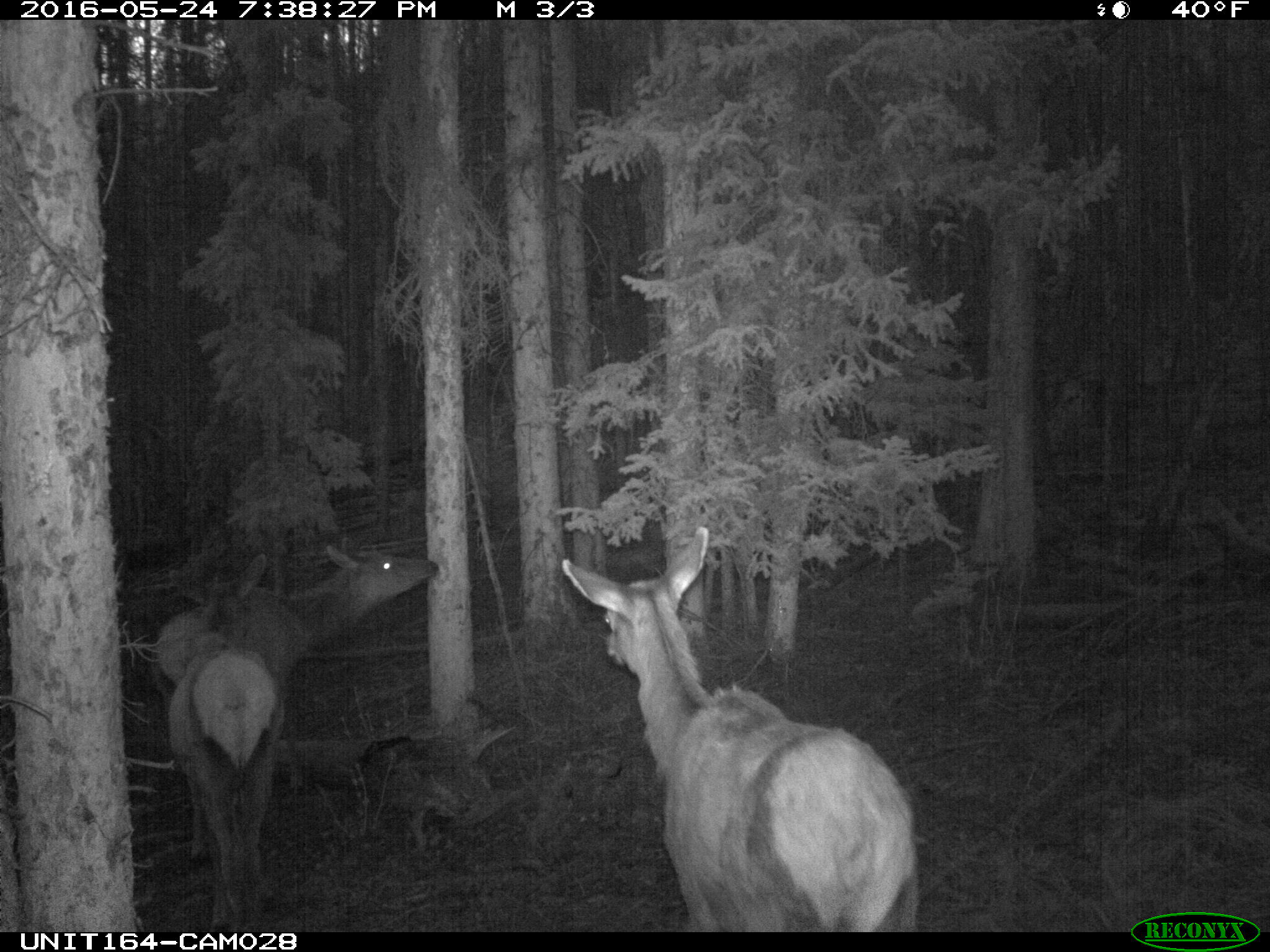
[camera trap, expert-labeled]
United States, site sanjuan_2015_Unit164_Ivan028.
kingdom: Animalia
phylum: Chordata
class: Mammalia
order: Artiodactyla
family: Cervidae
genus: Cervus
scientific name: Cervus elaphus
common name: red deer